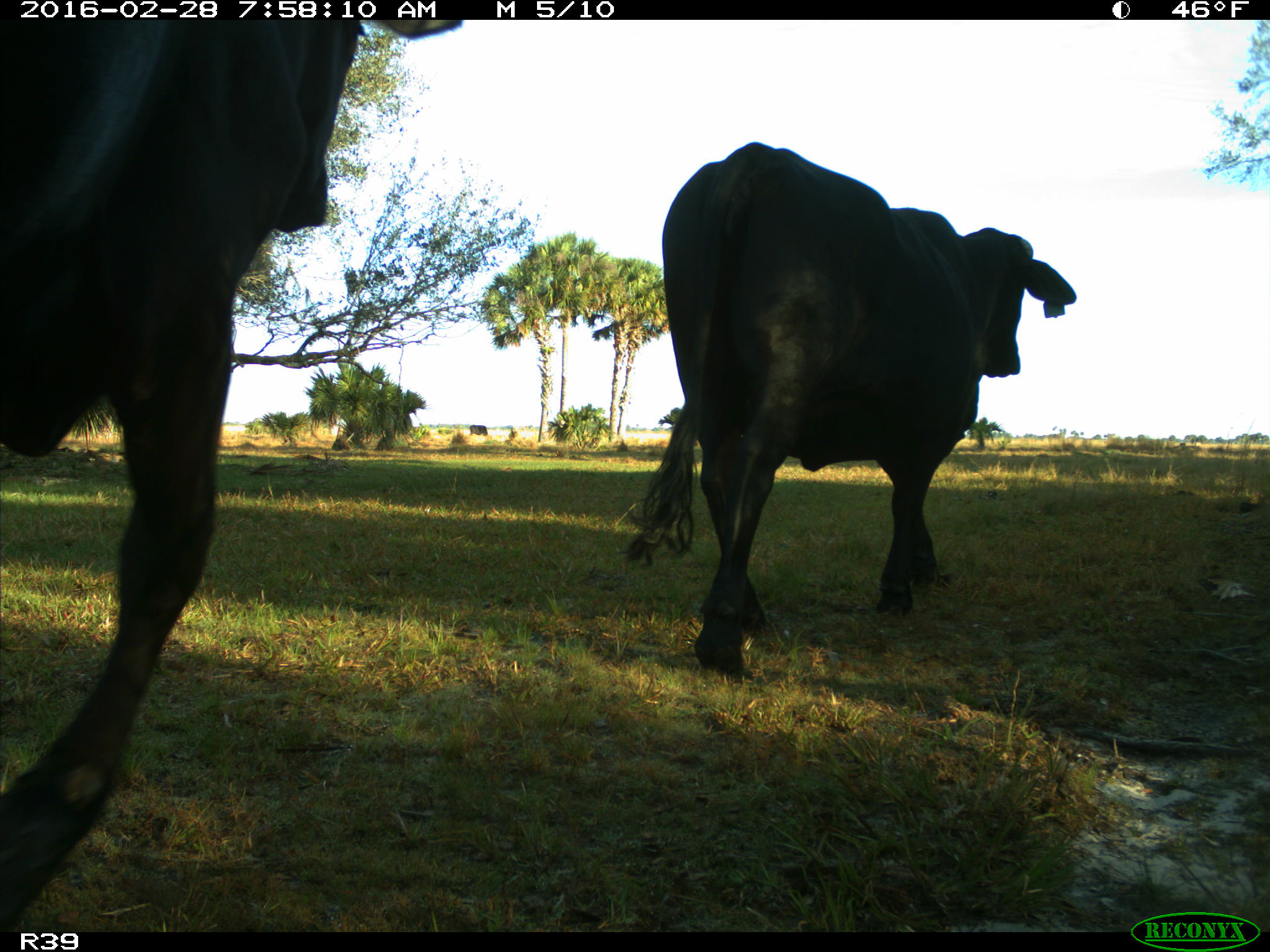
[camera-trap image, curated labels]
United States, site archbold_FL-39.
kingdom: Animalia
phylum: Chordata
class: Mammalia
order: Artiodactyla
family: Bovidae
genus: Bos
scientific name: Bos taurus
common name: domestic cow